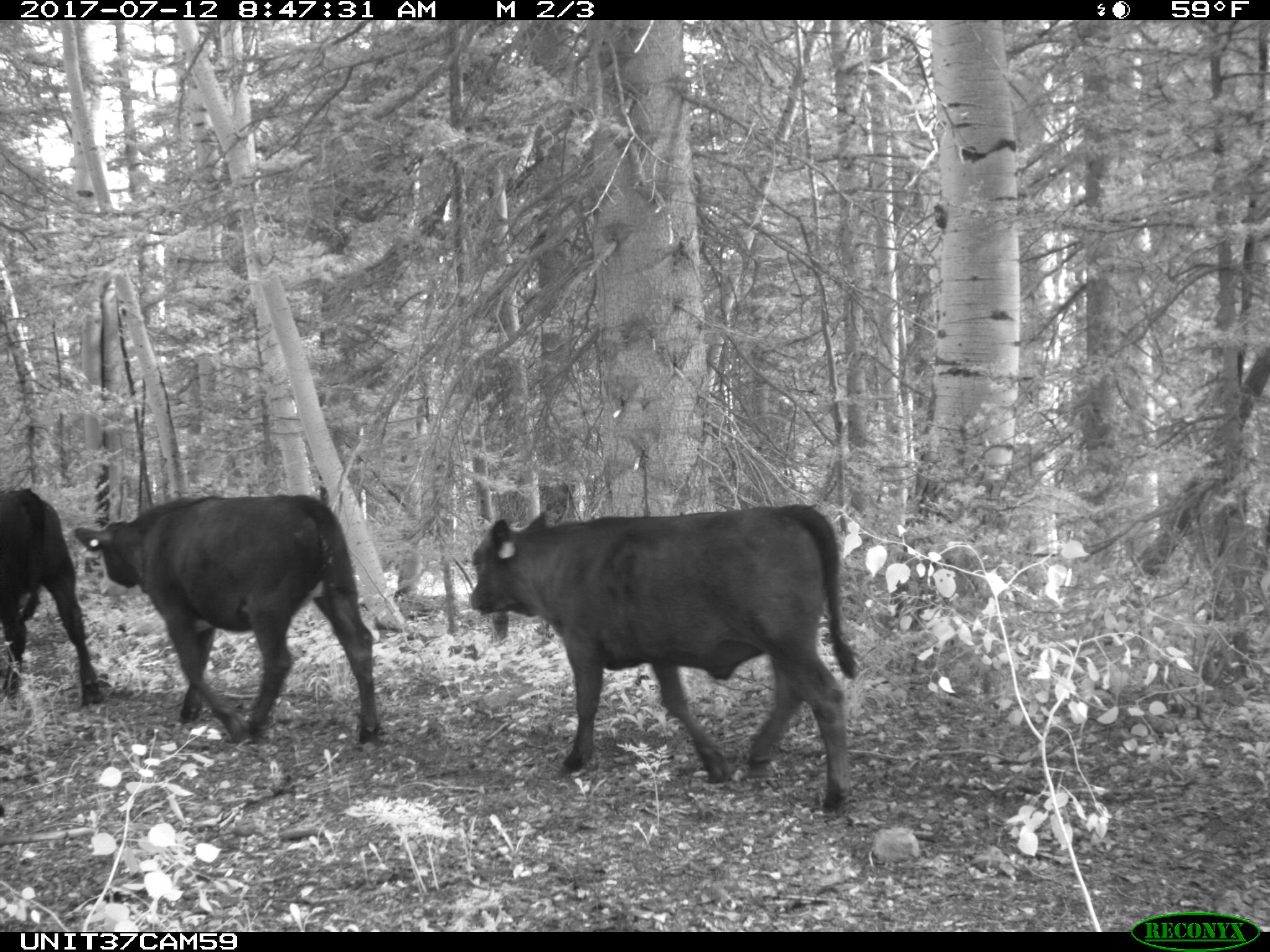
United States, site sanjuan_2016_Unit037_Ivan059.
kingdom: Animalia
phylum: Chordata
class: Mammalia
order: Artiodactyla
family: Bovidae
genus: Bos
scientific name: Bos taurus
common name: domestic cow